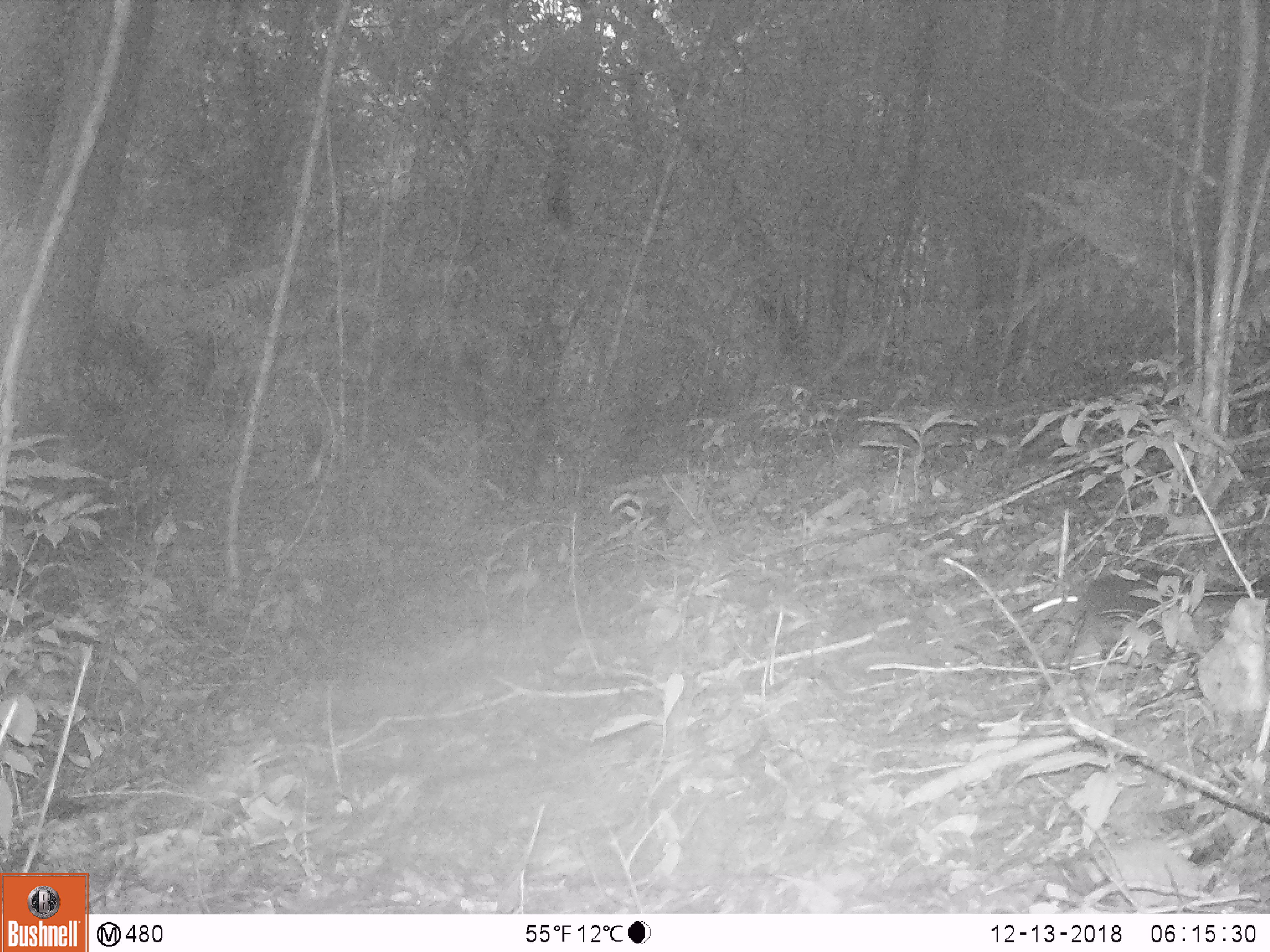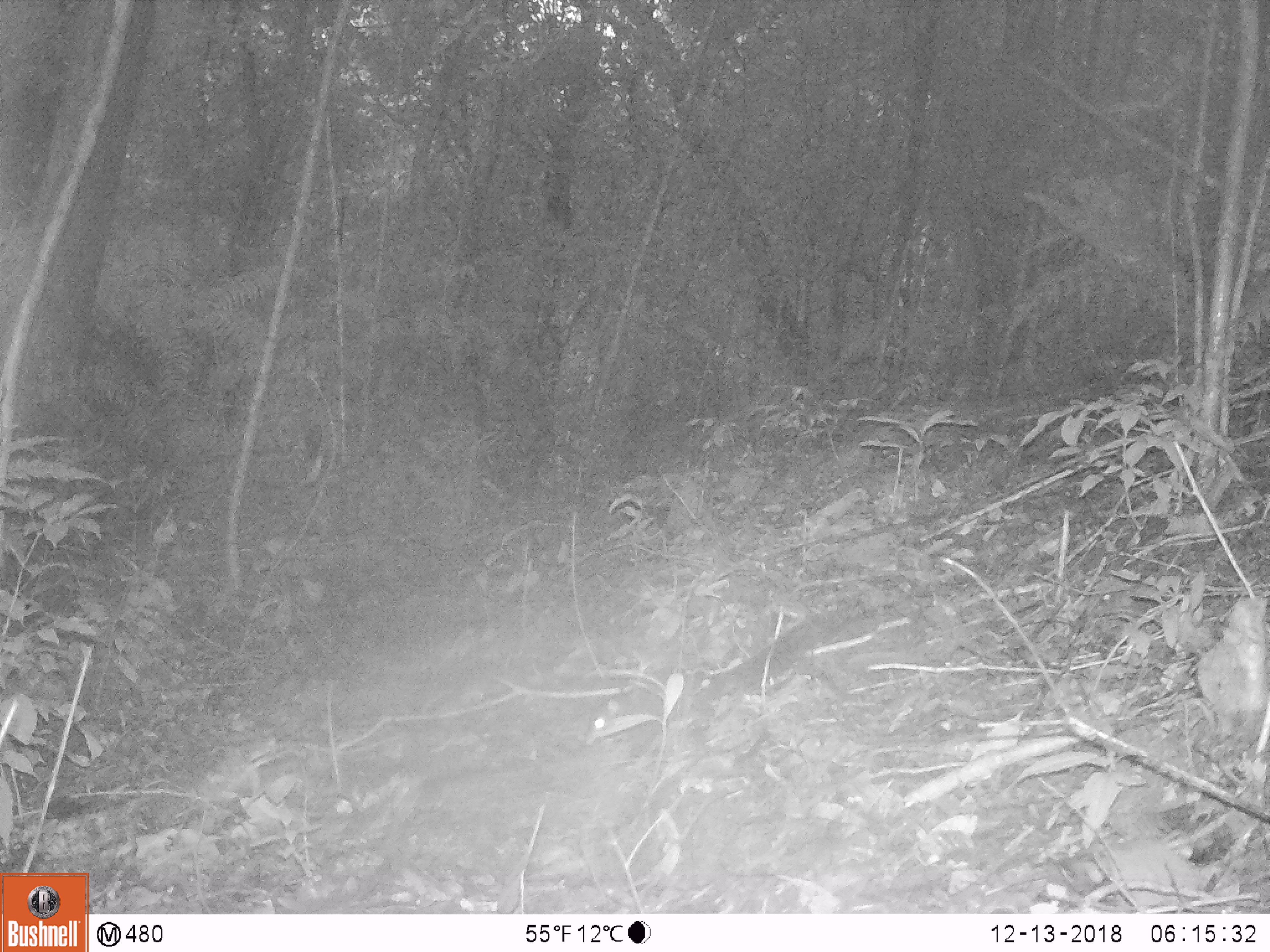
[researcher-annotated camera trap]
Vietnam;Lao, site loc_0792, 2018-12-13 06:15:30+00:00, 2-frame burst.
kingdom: Animalia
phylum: Chordata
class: Mammalia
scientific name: Mammalia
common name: mammal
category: unidentified small mammal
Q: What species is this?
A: Unidentified small mammal (mammal) (Mammalia).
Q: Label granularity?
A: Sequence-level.